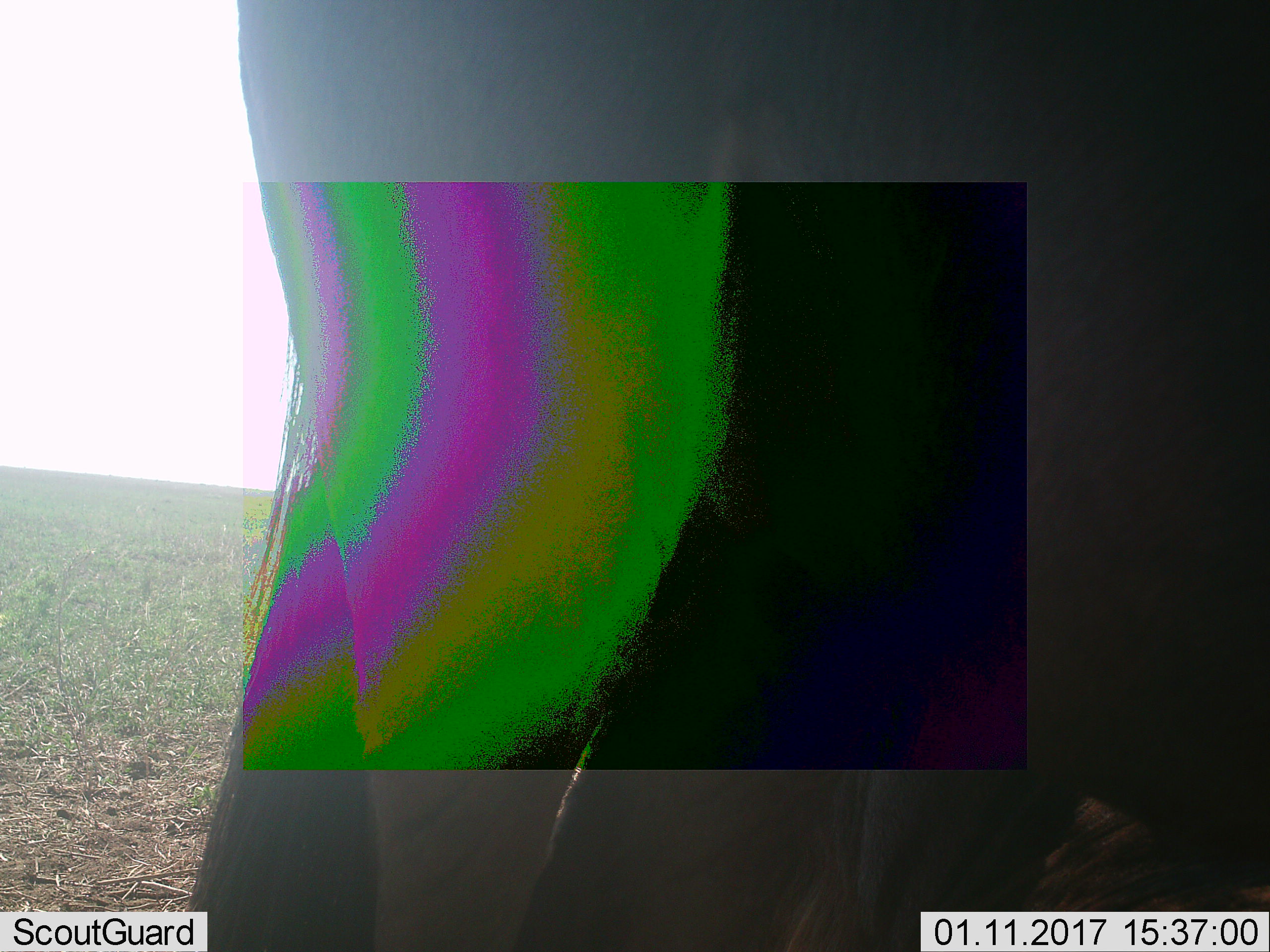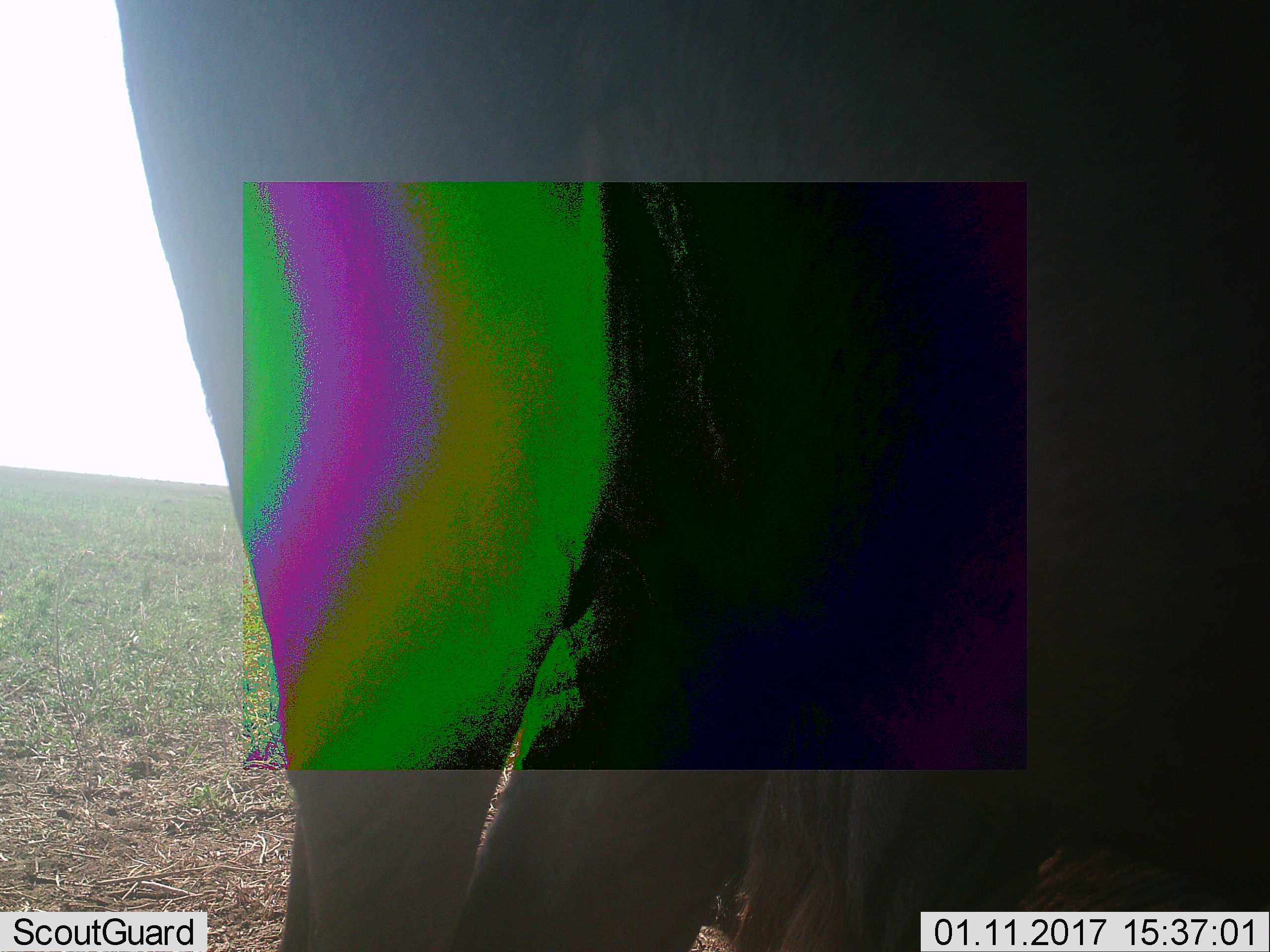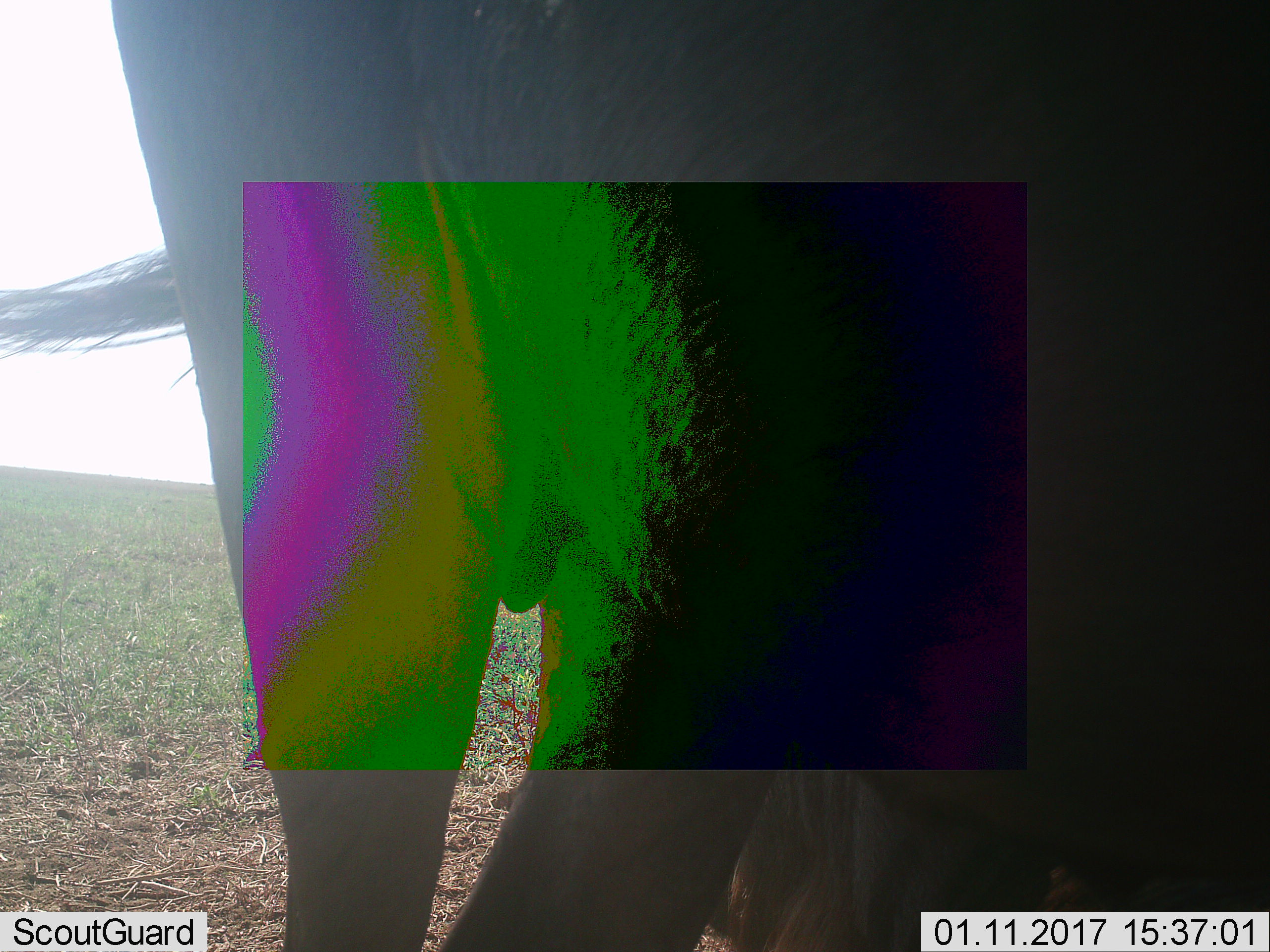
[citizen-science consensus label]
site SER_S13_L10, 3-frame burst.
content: unidentified animal